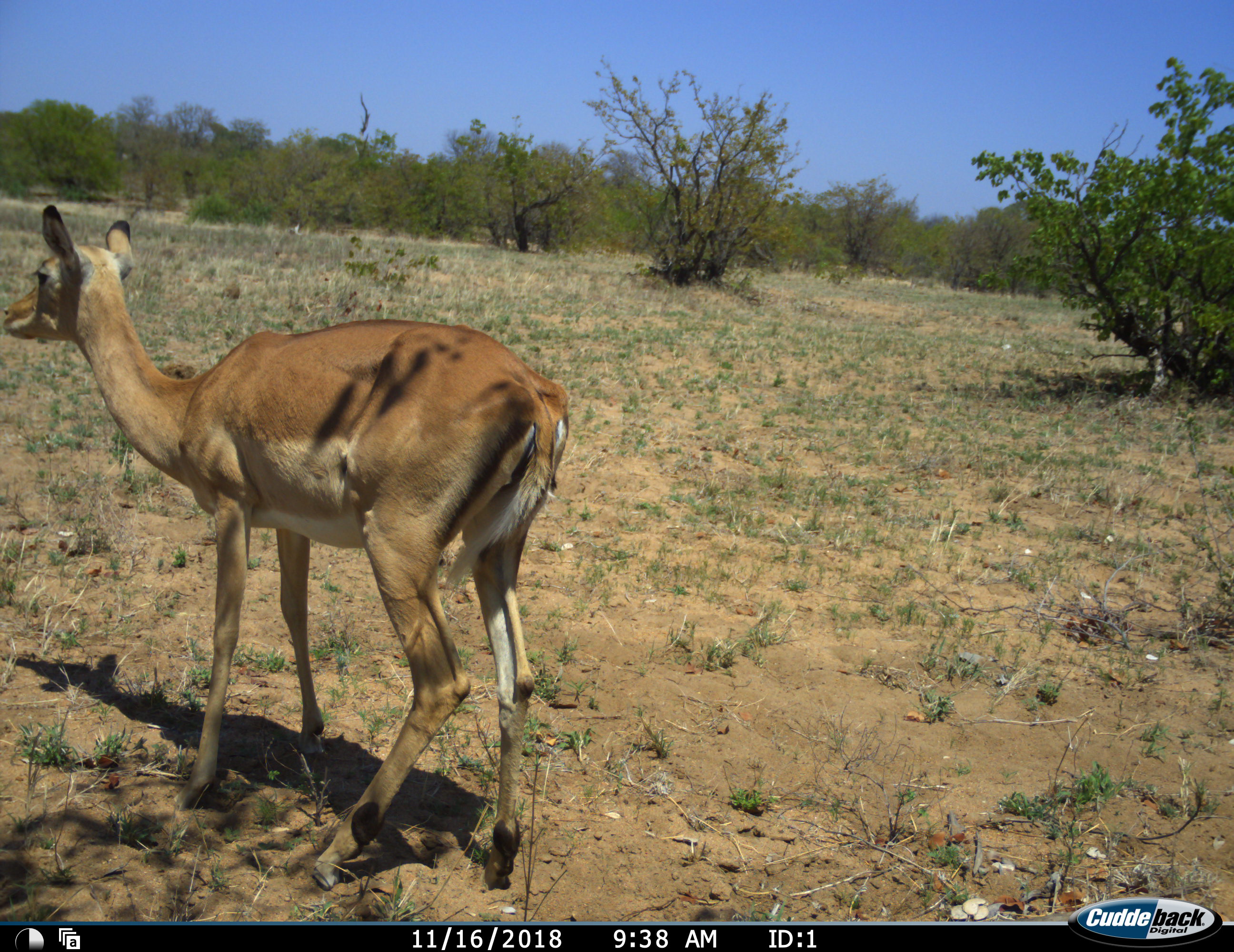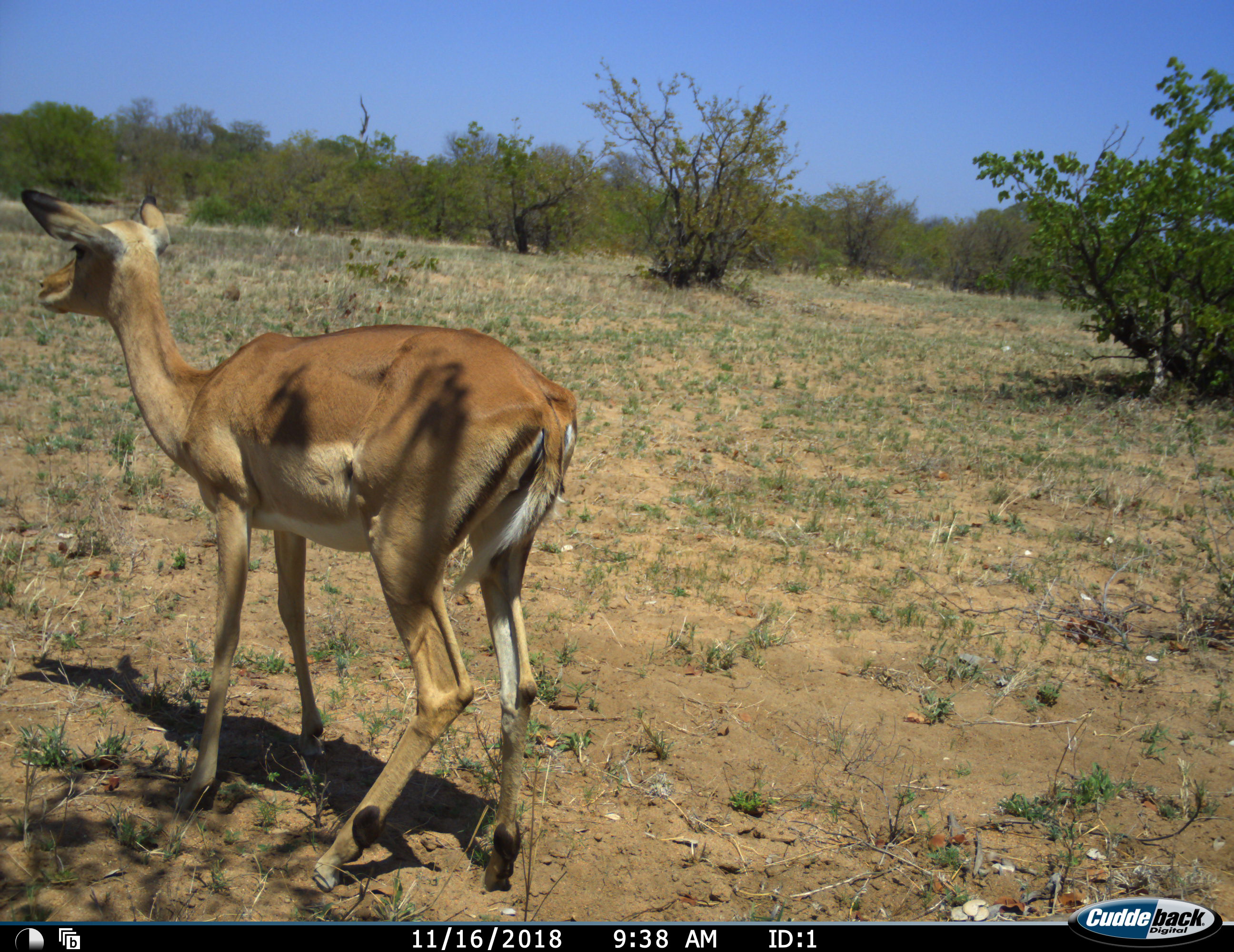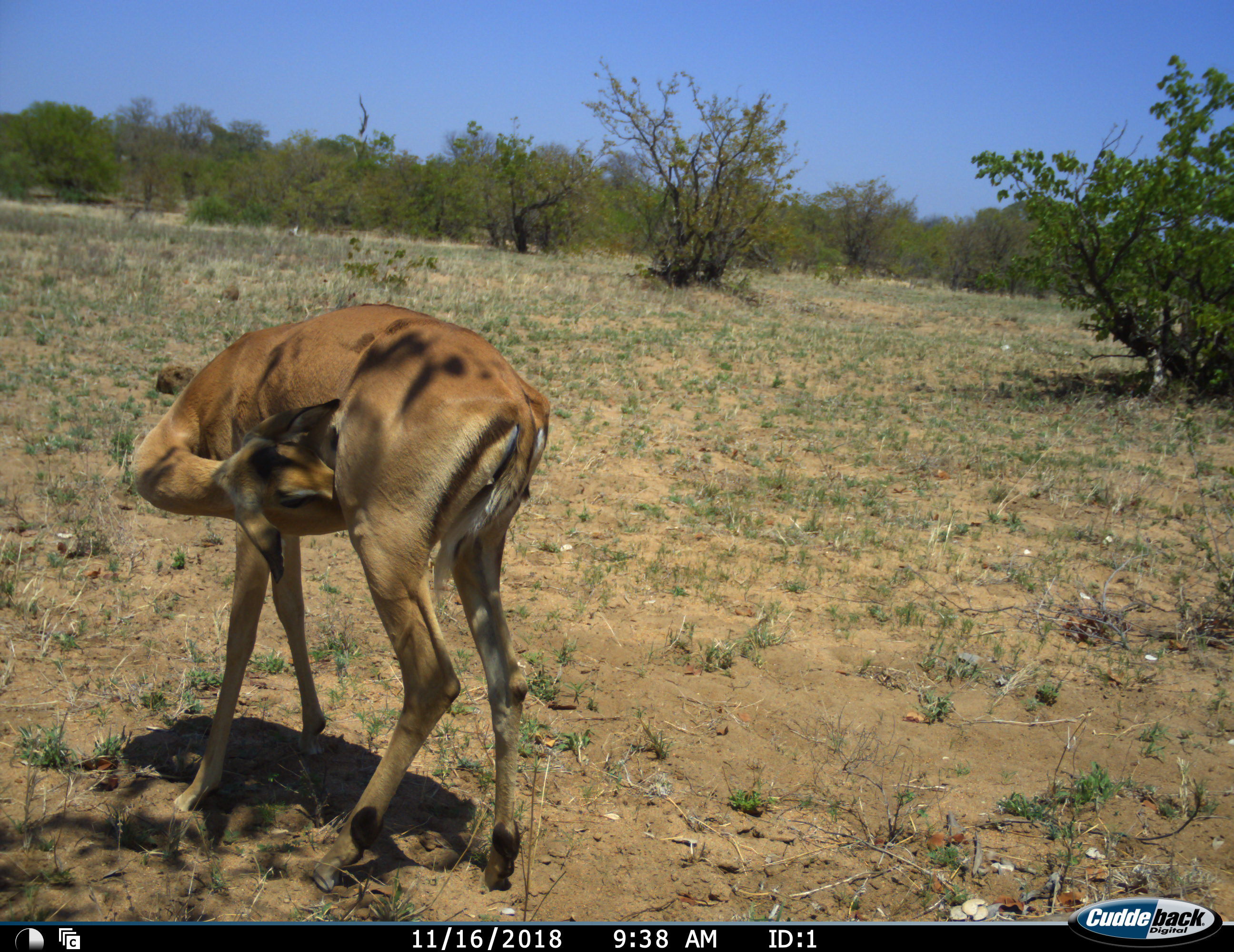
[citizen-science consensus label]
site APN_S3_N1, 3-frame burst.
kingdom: Animalia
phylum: Chordata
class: Mammalia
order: Artiodactyla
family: Bovidae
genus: Aepyceros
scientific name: Aepyceros melampus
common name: impala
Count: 1.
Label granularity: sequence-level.